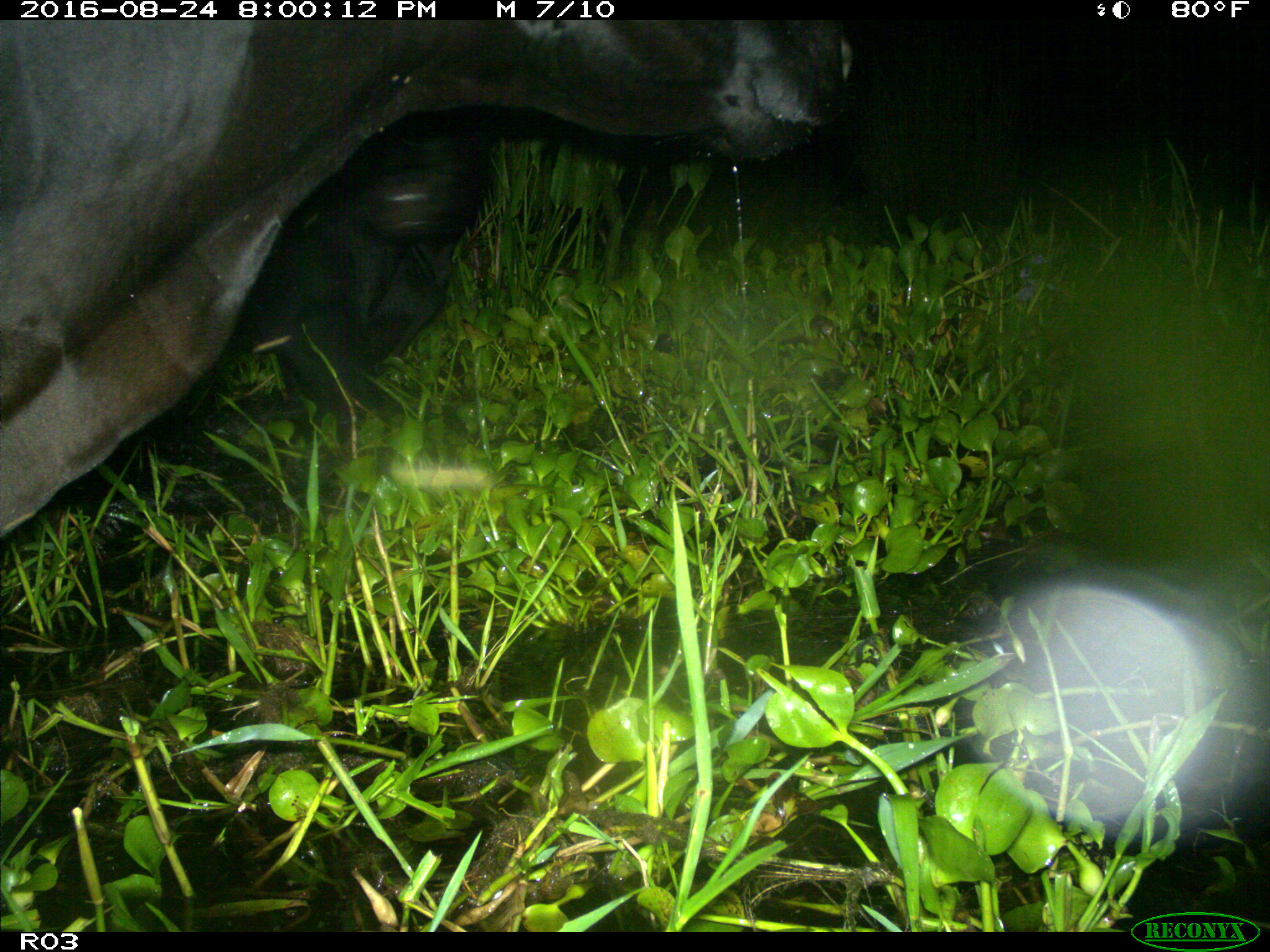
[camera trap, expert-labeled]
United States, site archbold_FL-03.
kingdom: Animalia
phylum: Chordata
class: Mammalia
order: Artiodactyla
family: Bovidae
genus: Bos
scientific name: Bos taurus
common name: domestic cow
Bos taurus (domestic cow).